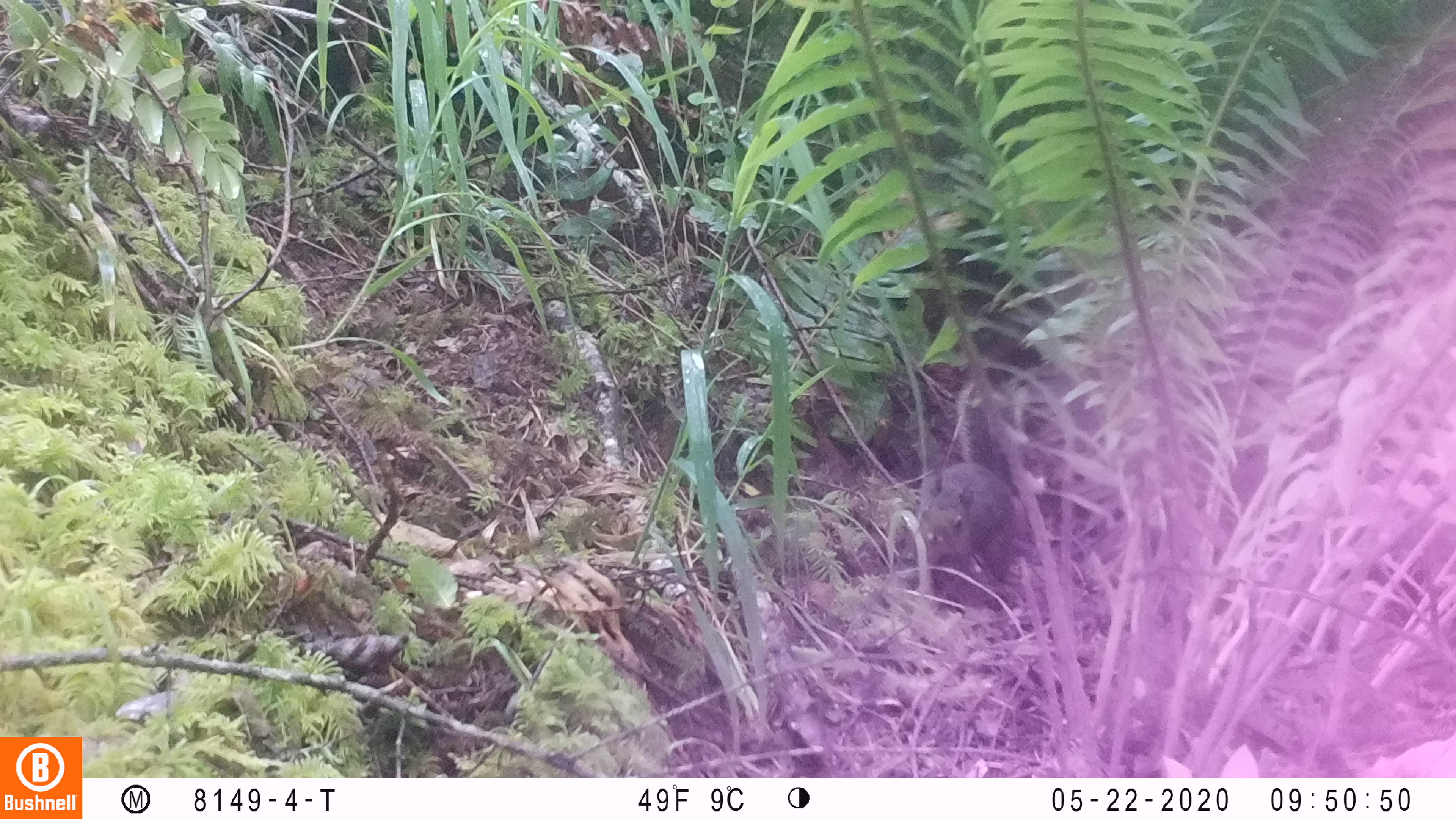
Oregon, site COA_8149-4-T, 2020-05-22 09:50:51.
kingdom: Animalia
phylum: Chordata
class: Mammalia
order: Rodentia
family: Sciuridae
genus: Tamiasciurus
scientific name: Tamiasciurus douglasii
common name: douglas squirrel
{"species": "douglas squirrel (Tamiasciurus douglasii)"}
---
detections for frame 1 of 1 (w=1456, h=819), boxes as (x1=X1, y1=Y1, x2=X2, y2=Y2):
douglas squirrel: (x1=902, y1=392, x2=1019, y2=592)